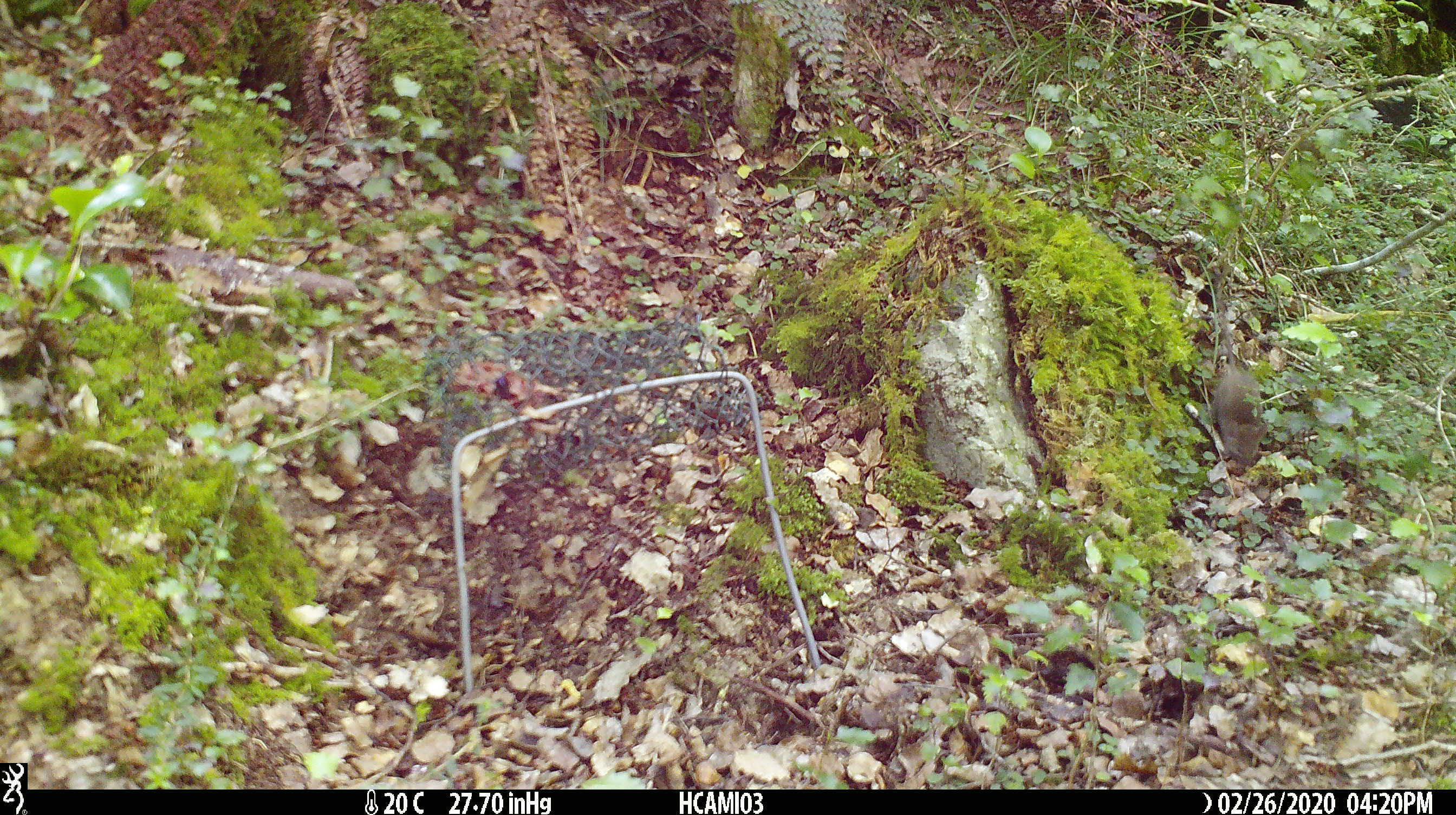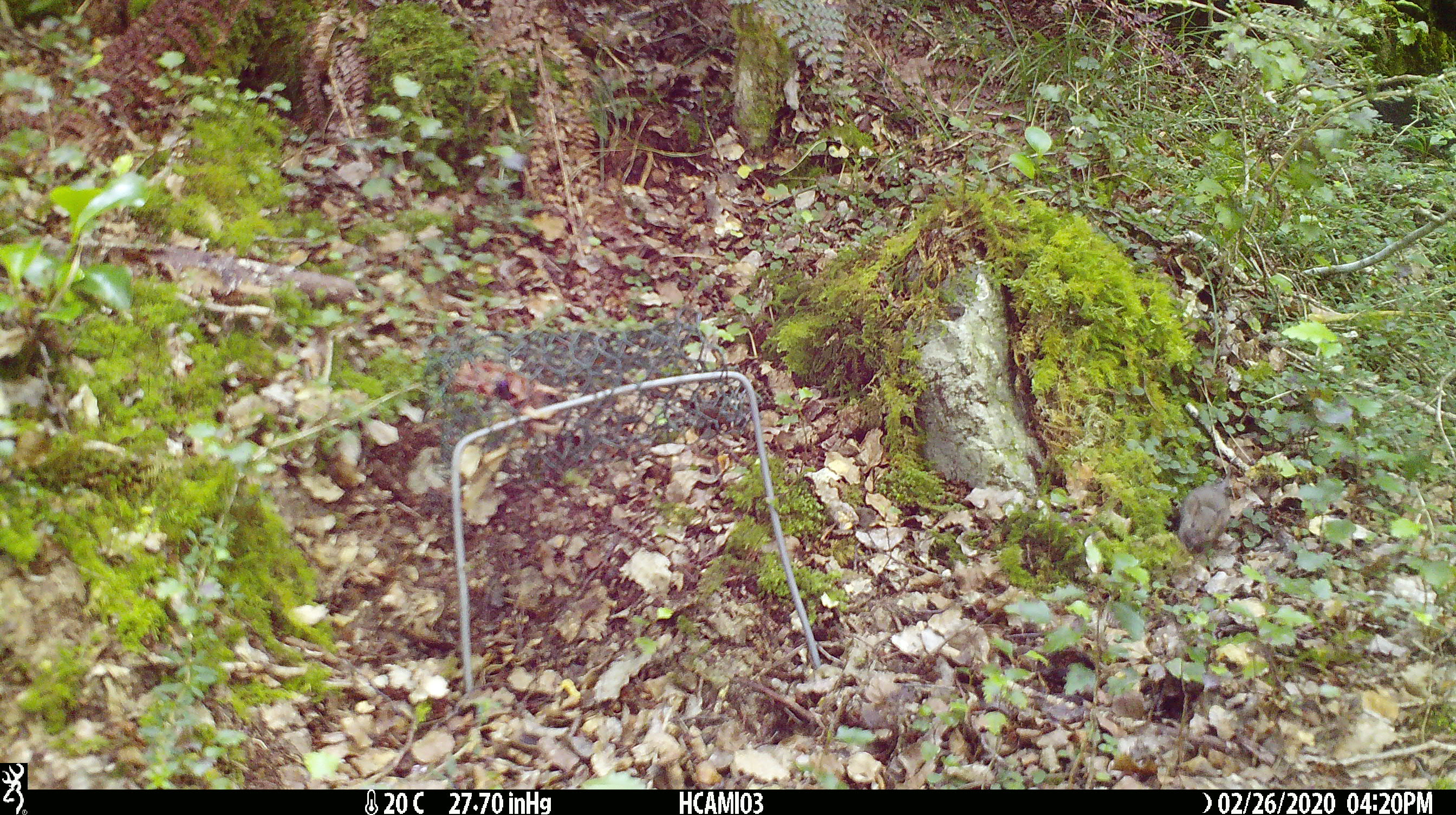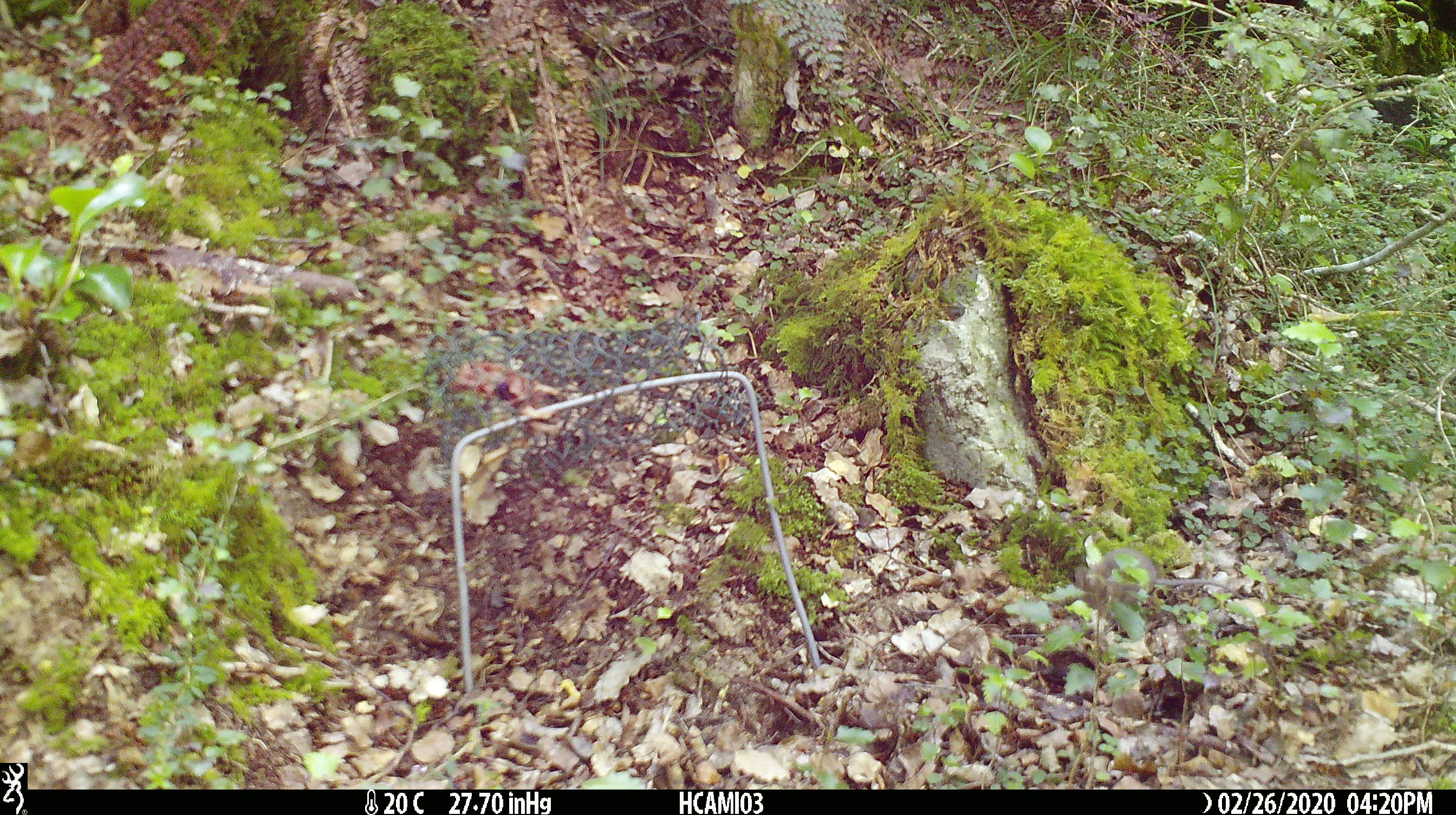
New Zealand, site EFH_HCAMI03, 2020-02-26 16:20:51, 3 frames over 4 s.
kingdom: Animalia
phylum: Chordata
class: Mammalia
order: Rodentia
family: Muridae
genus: Mus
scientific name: Mus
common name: mouse